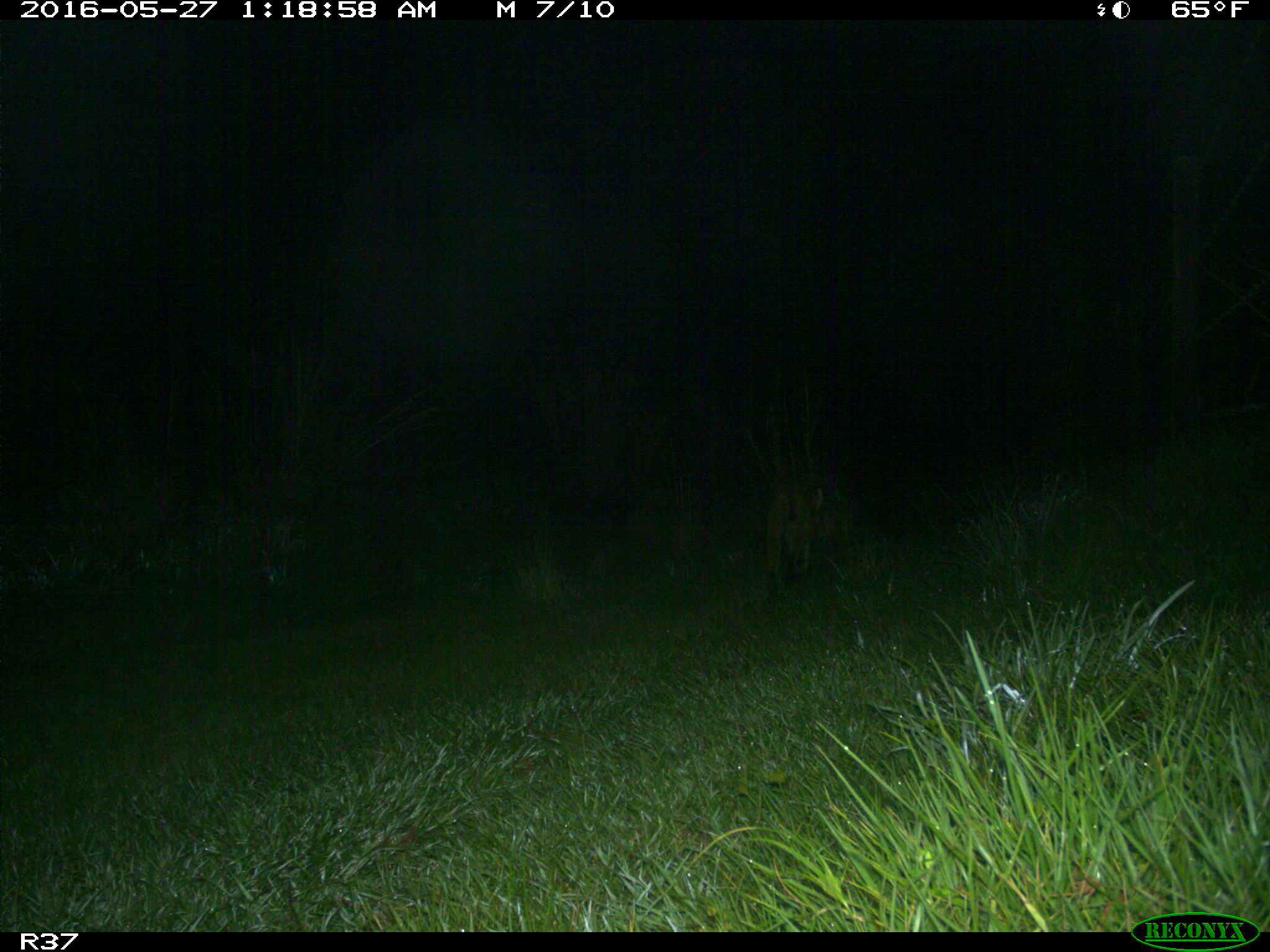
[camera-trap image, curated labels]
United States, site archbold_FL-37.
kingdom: Animalia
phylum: Chordata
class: Mammalia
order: Carnivora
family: Felidae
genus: Lynx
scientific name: Lynx rufus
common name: bobcat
Lynx rufus (bobcat).